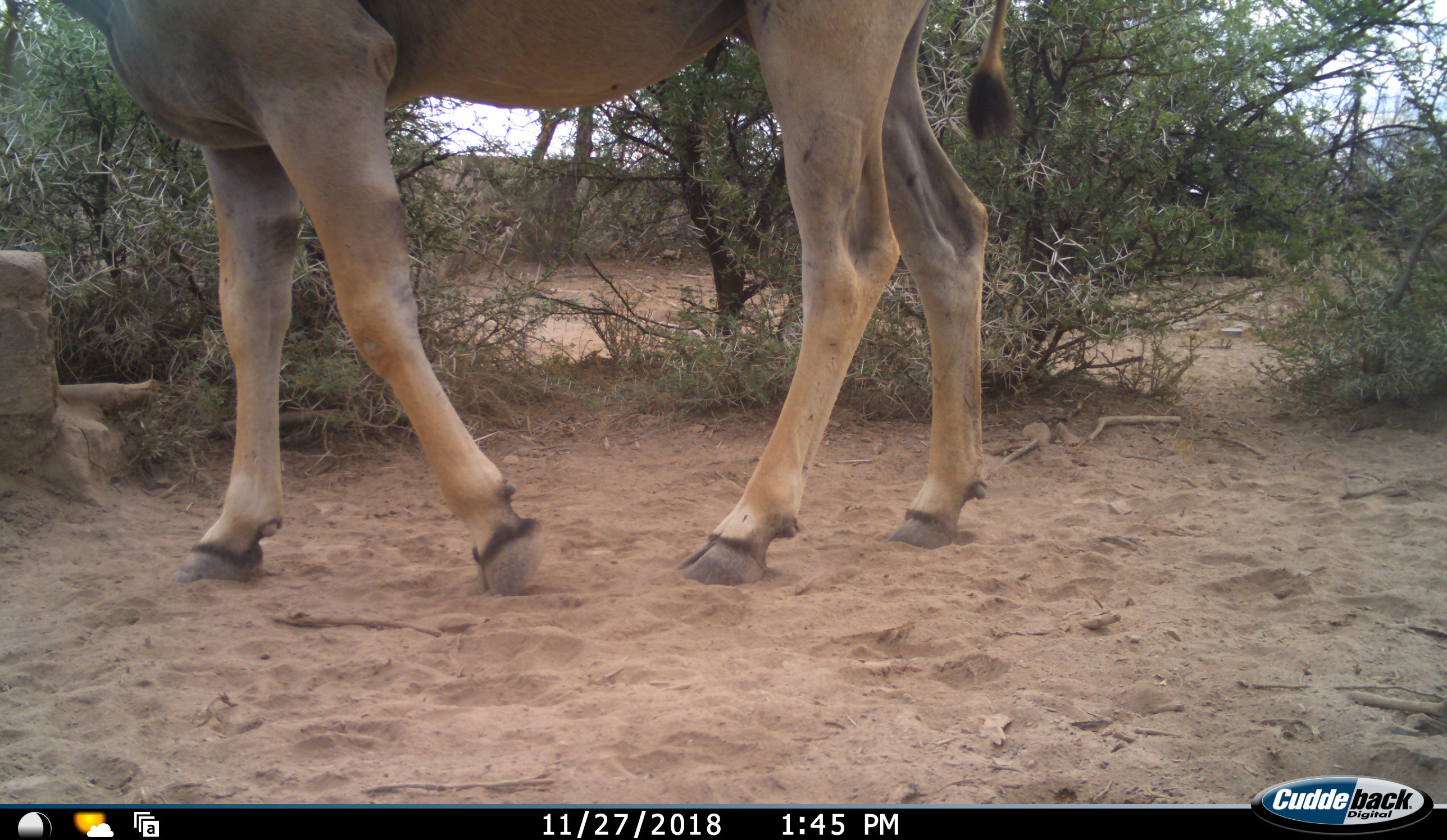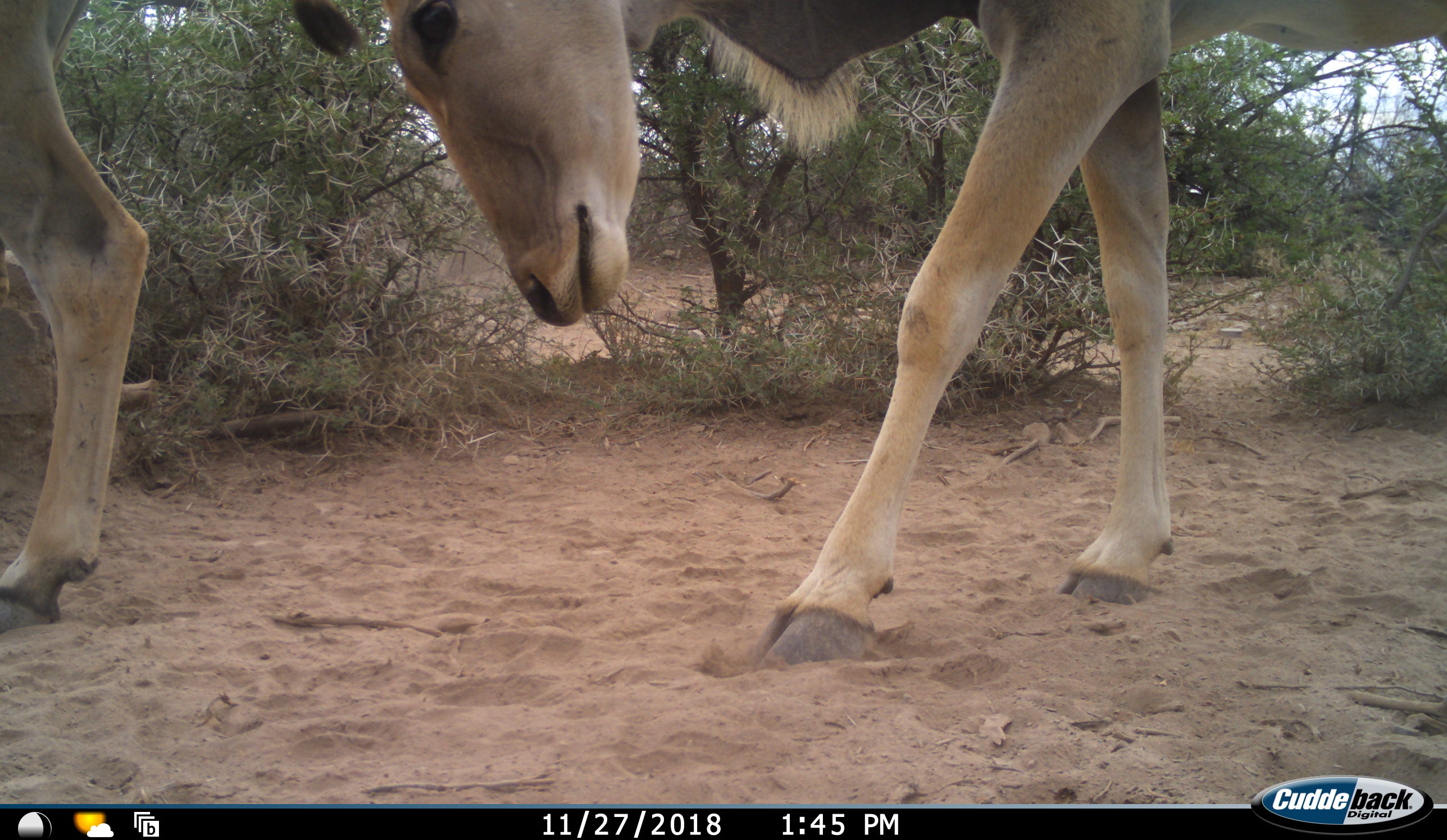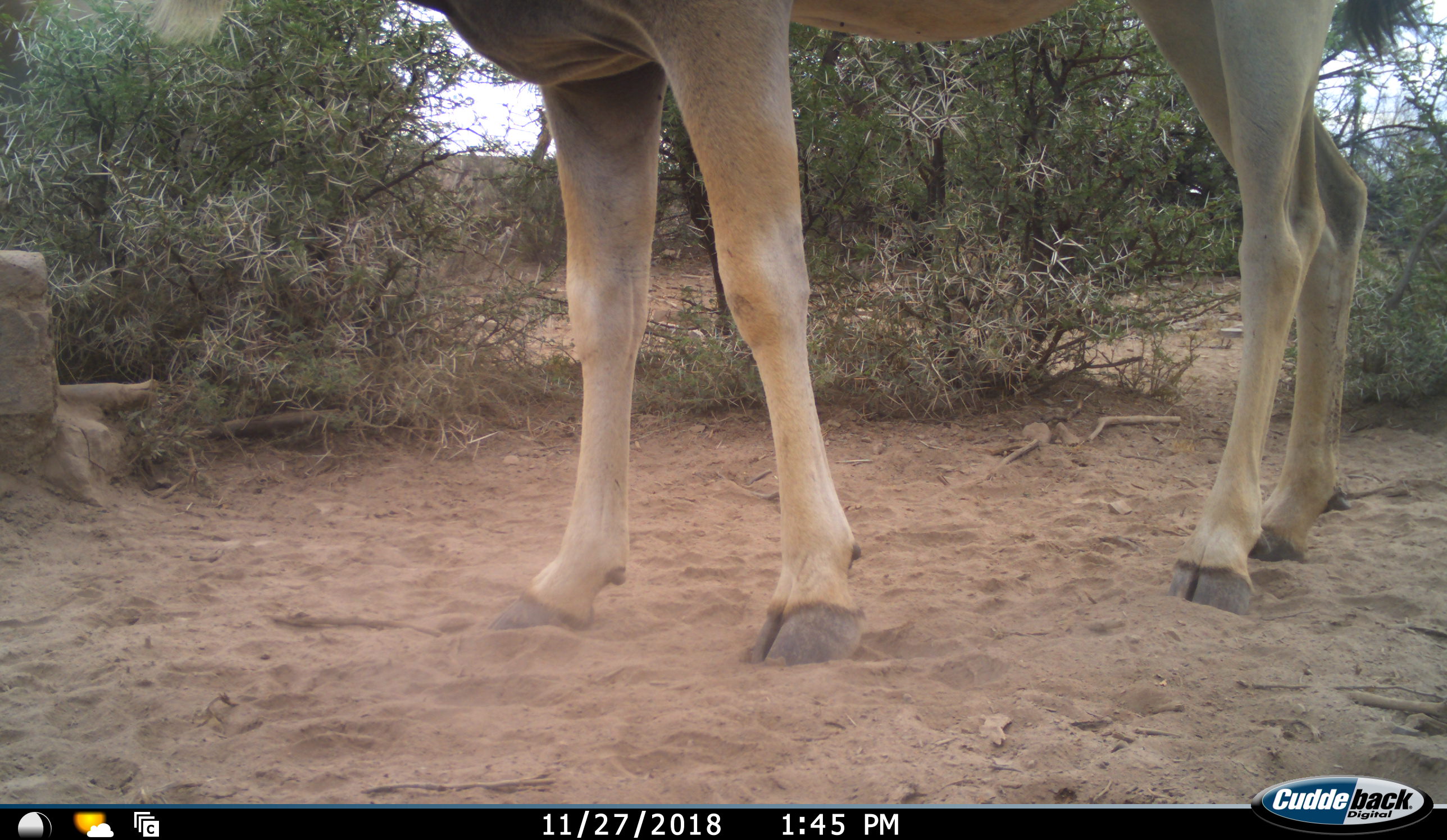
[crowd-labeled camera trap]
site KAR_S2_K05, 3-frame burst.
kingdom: Animalia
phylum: Chordata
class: Mammalia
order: Artiodactyla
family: Bovidae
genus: Tragelaphus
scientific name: Tragelaphus oryx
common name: eland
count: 2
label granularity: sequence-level